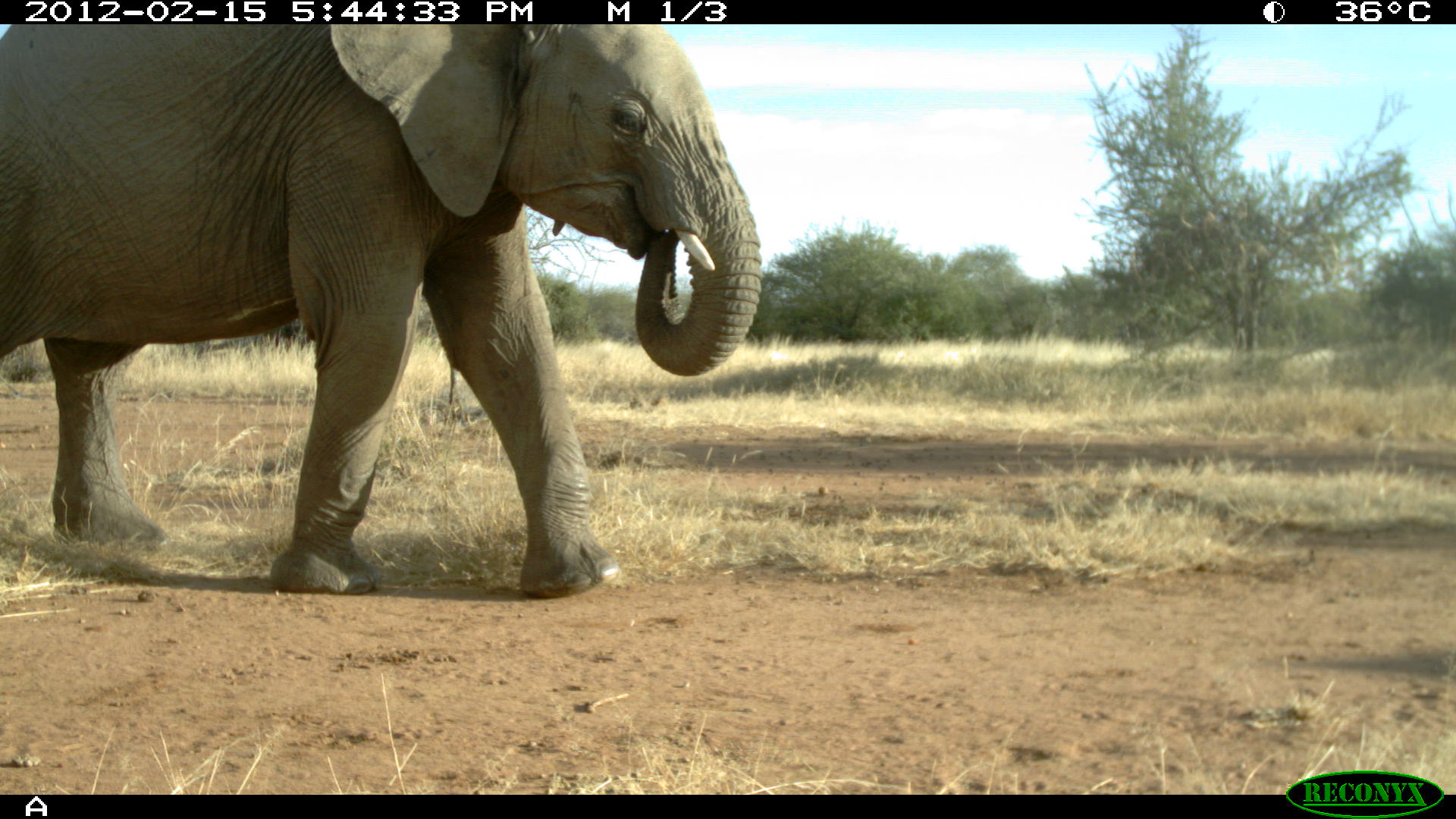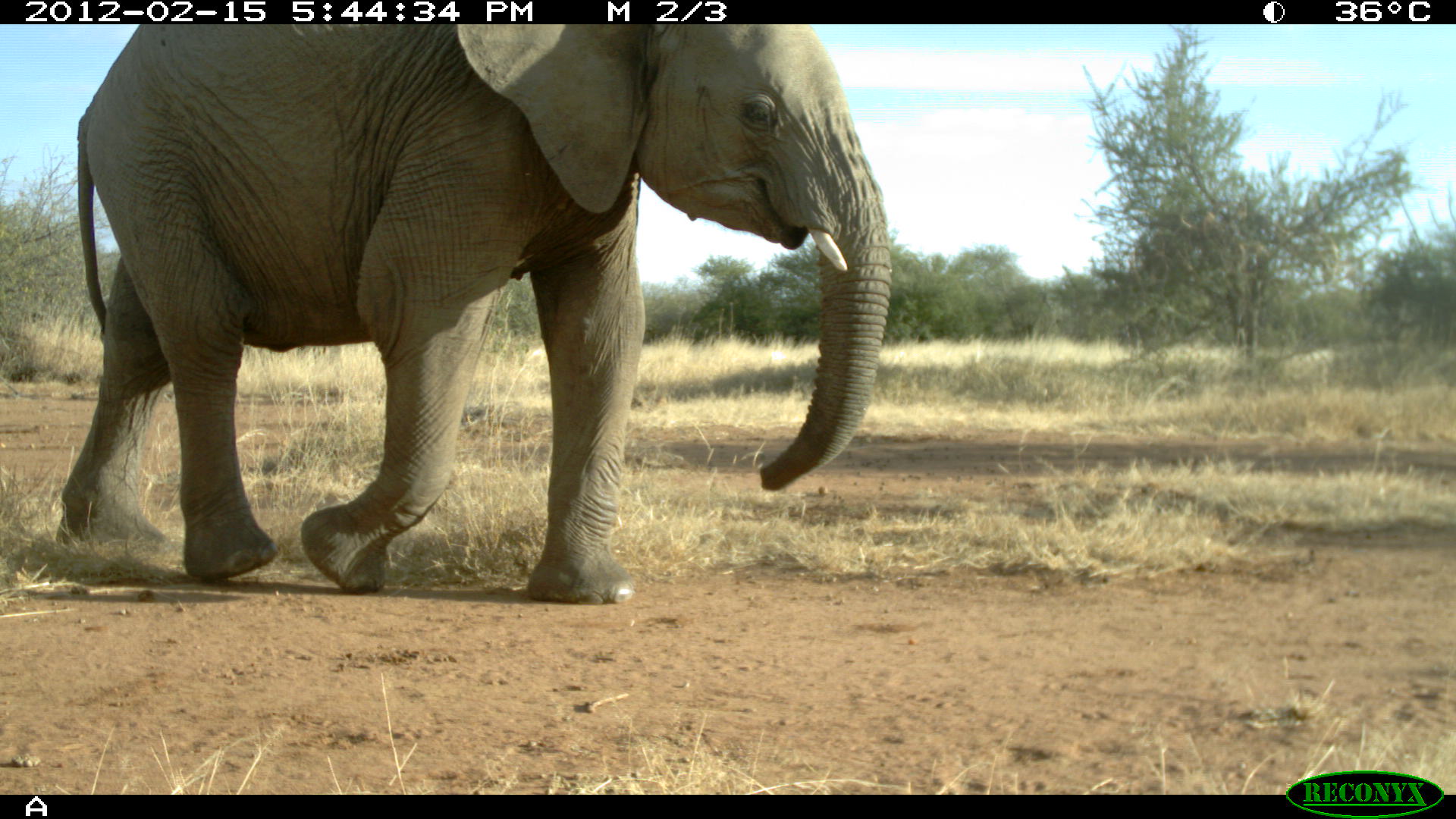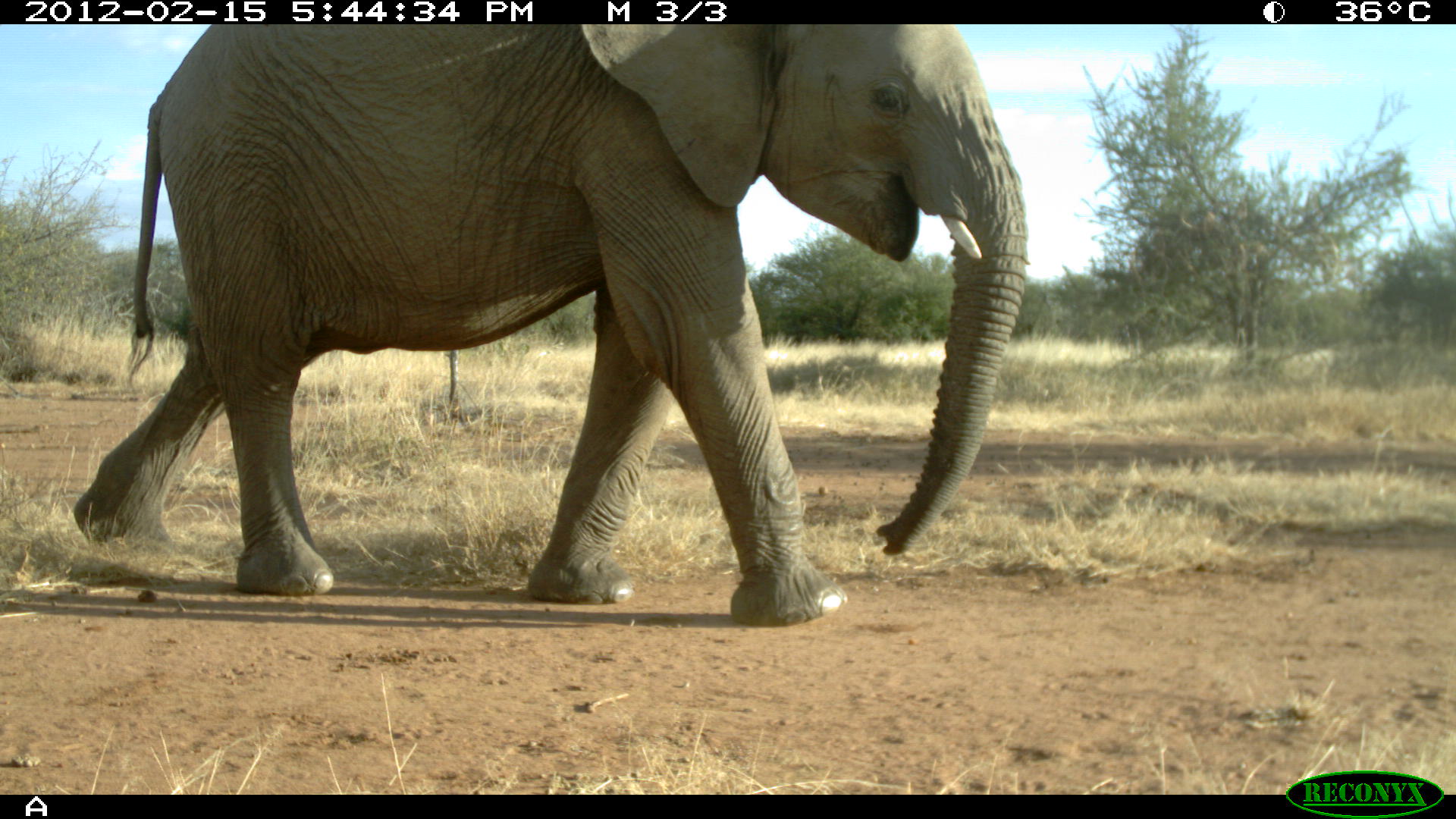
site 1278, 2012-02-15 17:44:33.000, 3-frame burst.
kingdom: Animalia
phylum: Chordata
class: Mammalia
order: Proboscidea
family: Elephantidae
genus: Loxodonta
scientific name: Loxodonta africana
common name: african bush elephant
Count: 1.